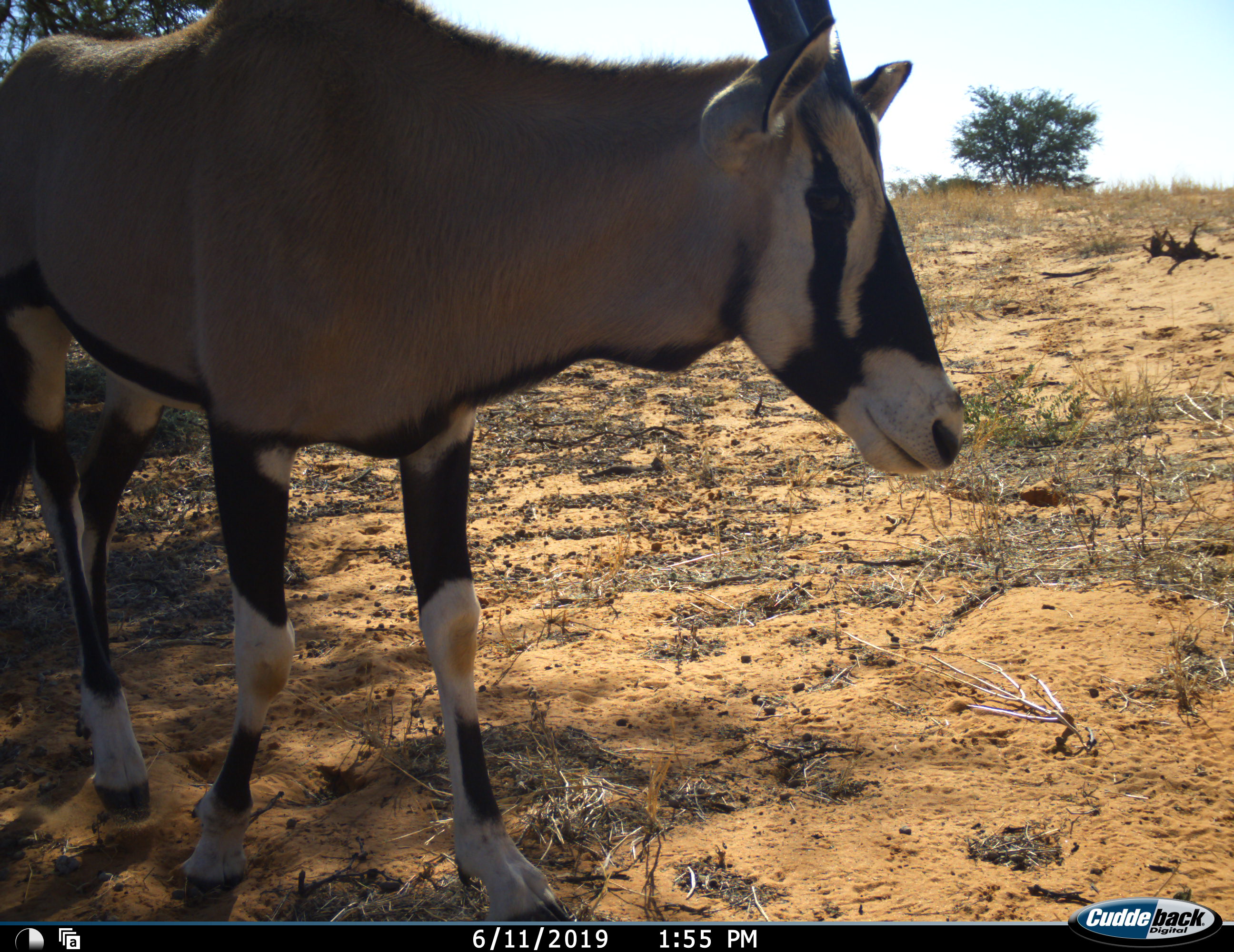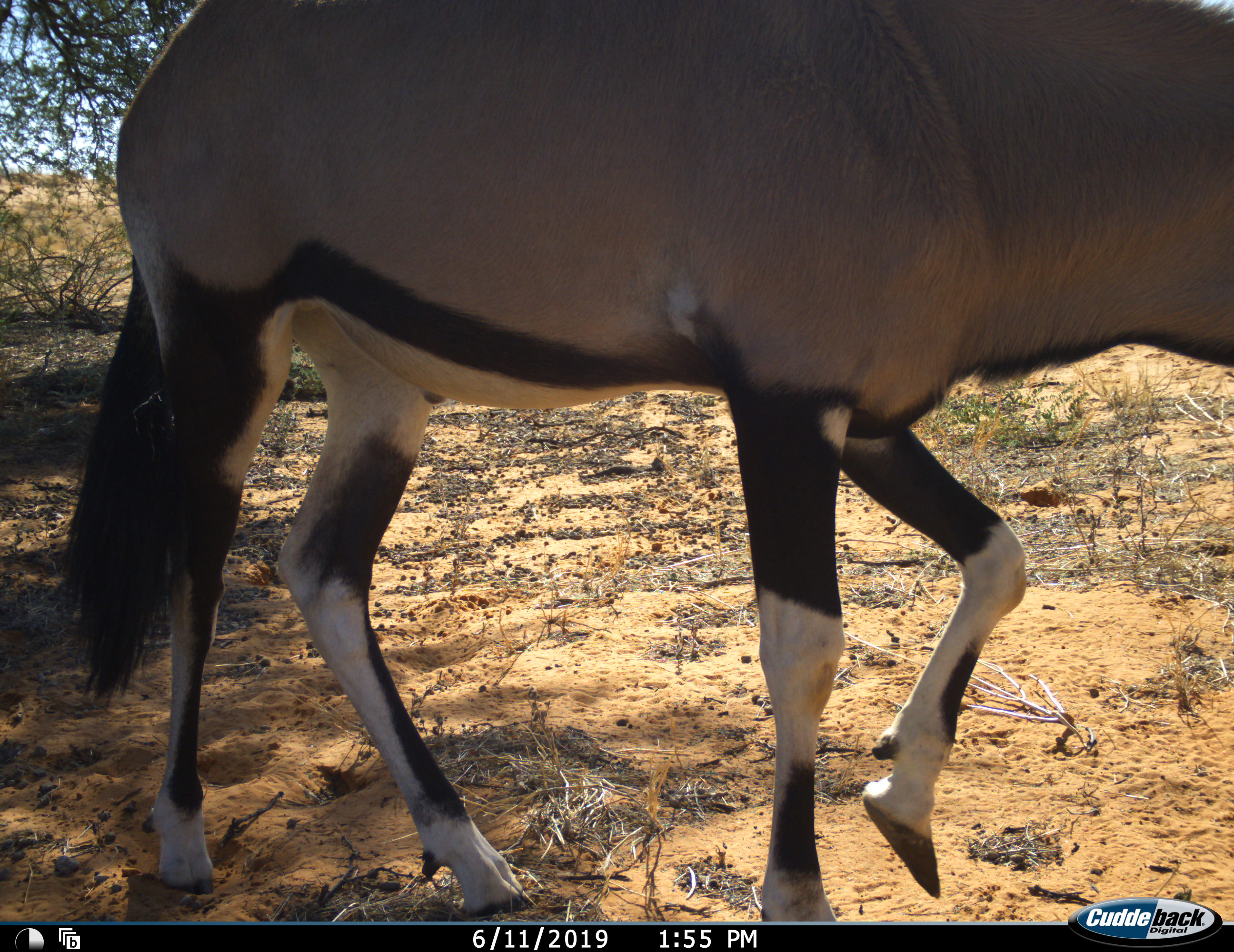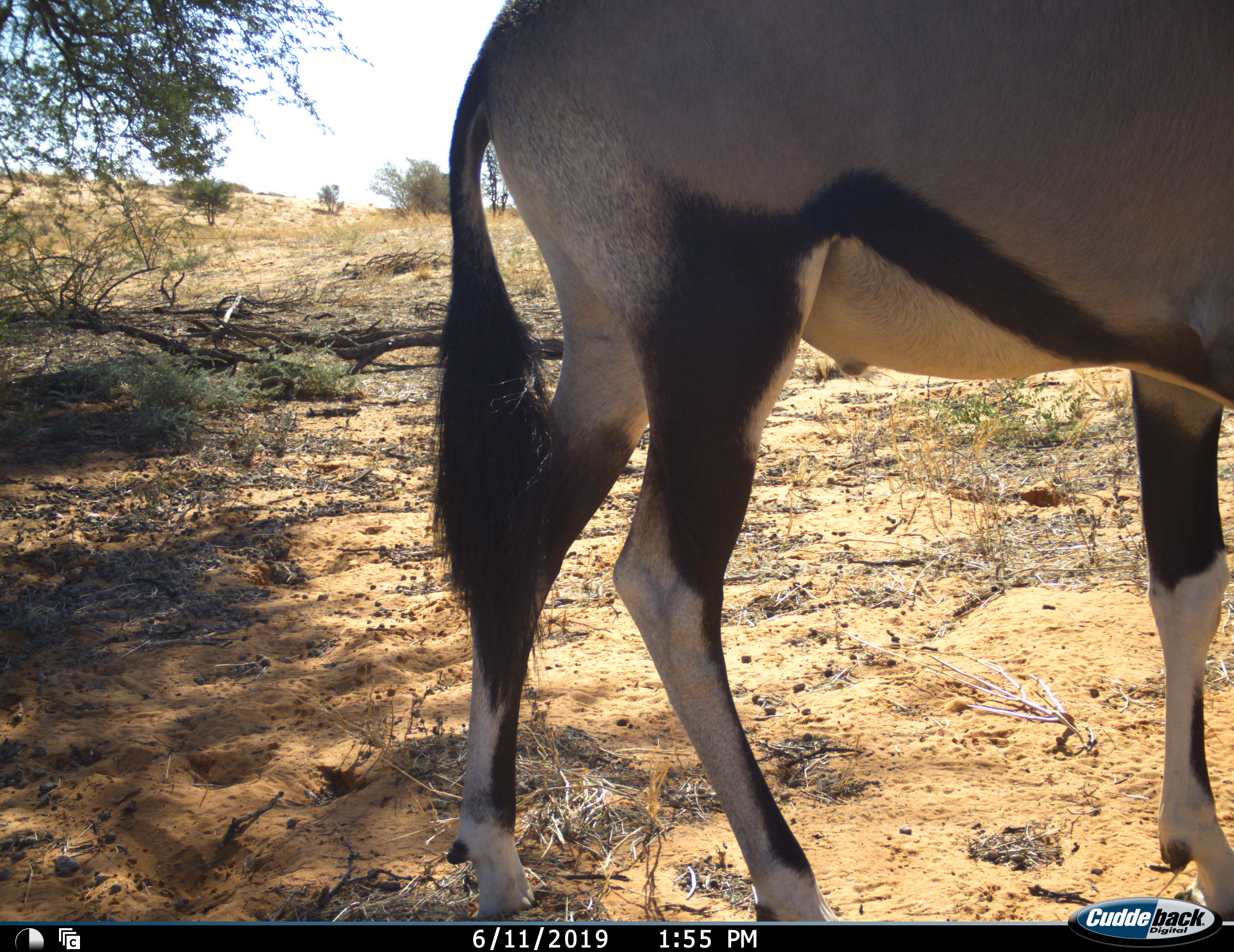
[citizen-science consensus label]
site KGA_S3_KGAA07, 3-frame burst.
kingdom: Animalia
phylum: Chordata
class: Mammalia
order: Artiodactyla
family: Bovidae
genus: Oryx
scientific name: Oryx gazella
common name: gemsbok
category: oryx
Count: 1.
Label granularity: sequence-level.